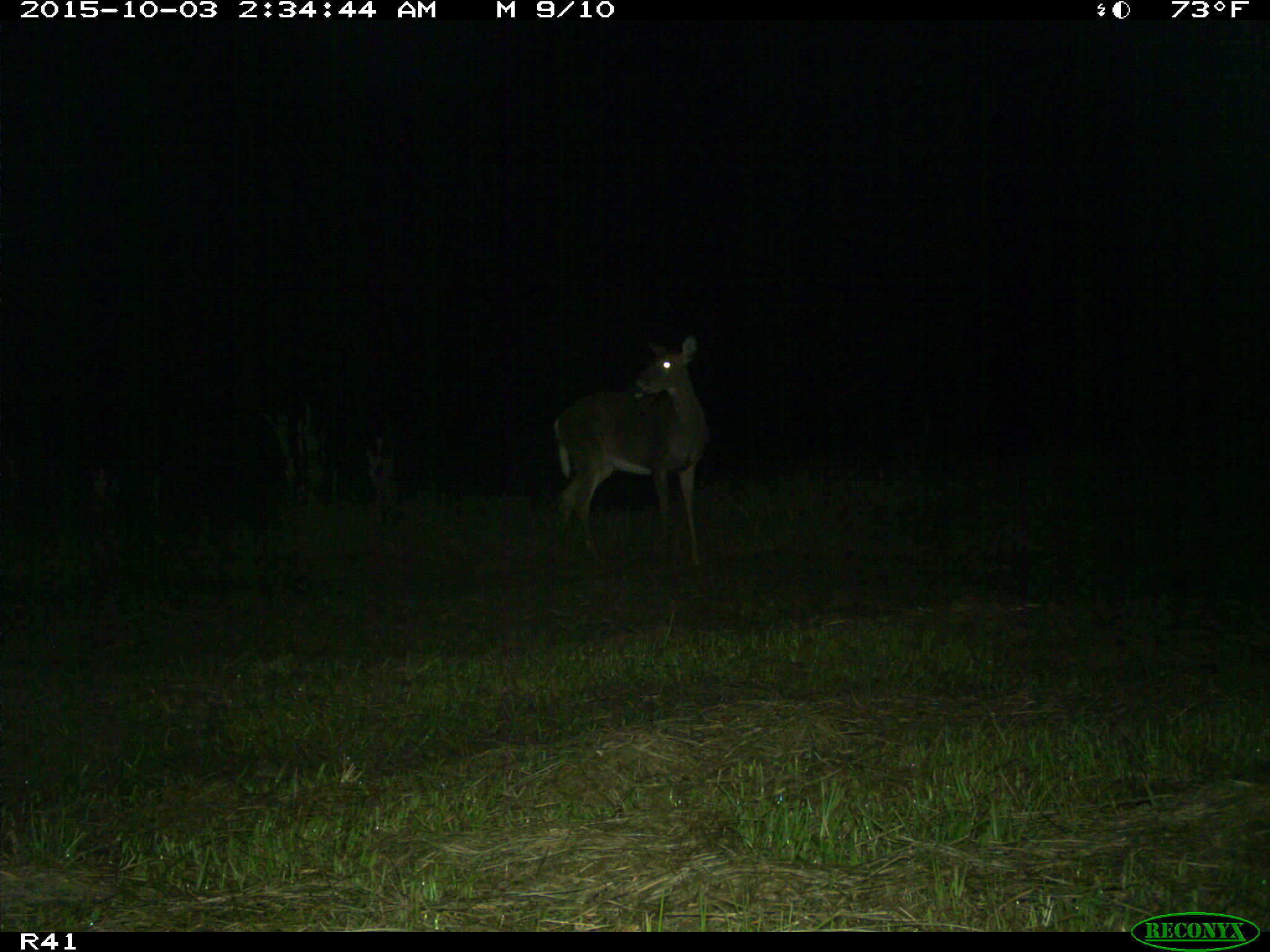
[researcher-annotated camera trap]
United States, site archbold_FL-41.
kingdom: Animalia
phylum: Chordata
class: Mammalia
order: Artiodactyla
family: Cervidae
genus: Odocoileus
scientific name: Odocoileus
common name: deer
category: unidentified deer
Unidentified deer (deer) (Odocoileus).